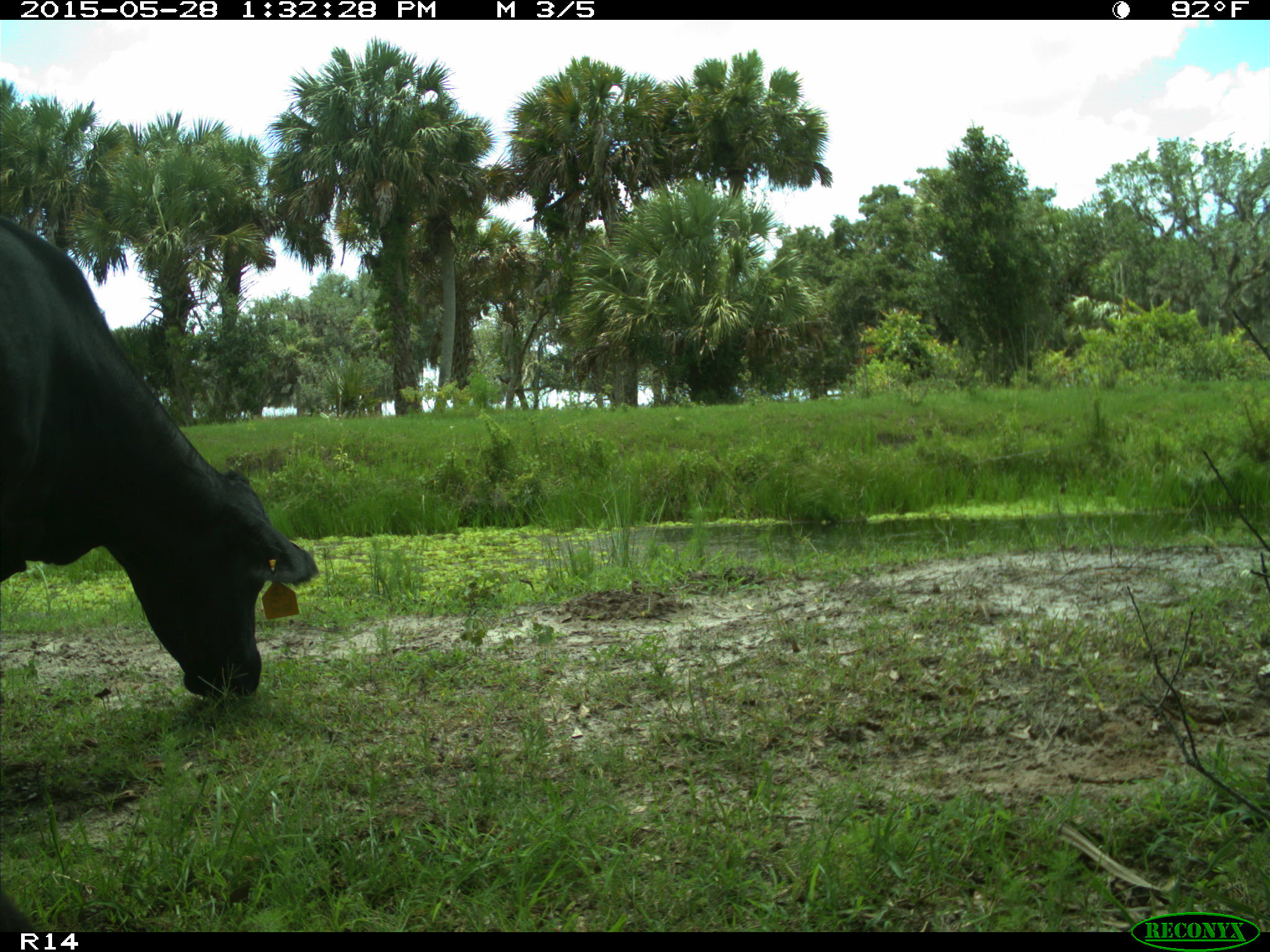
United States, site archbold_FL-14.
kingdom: Animalia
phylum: Chordata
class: Mammalia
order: Artiodactyla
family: Bovidae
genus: Bos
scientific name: Bos taurus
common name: domestic cow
Bos taurus (domestic cow).